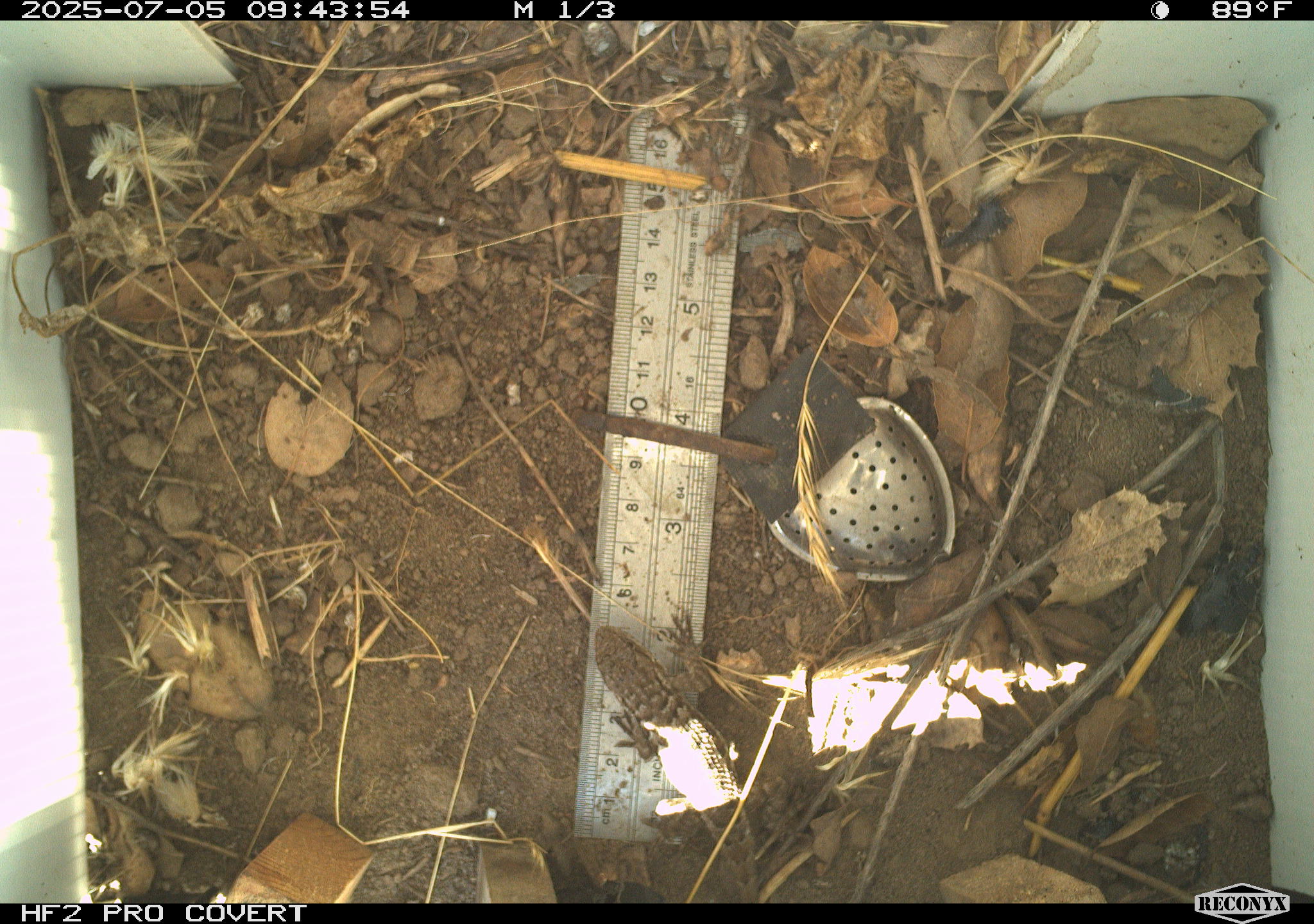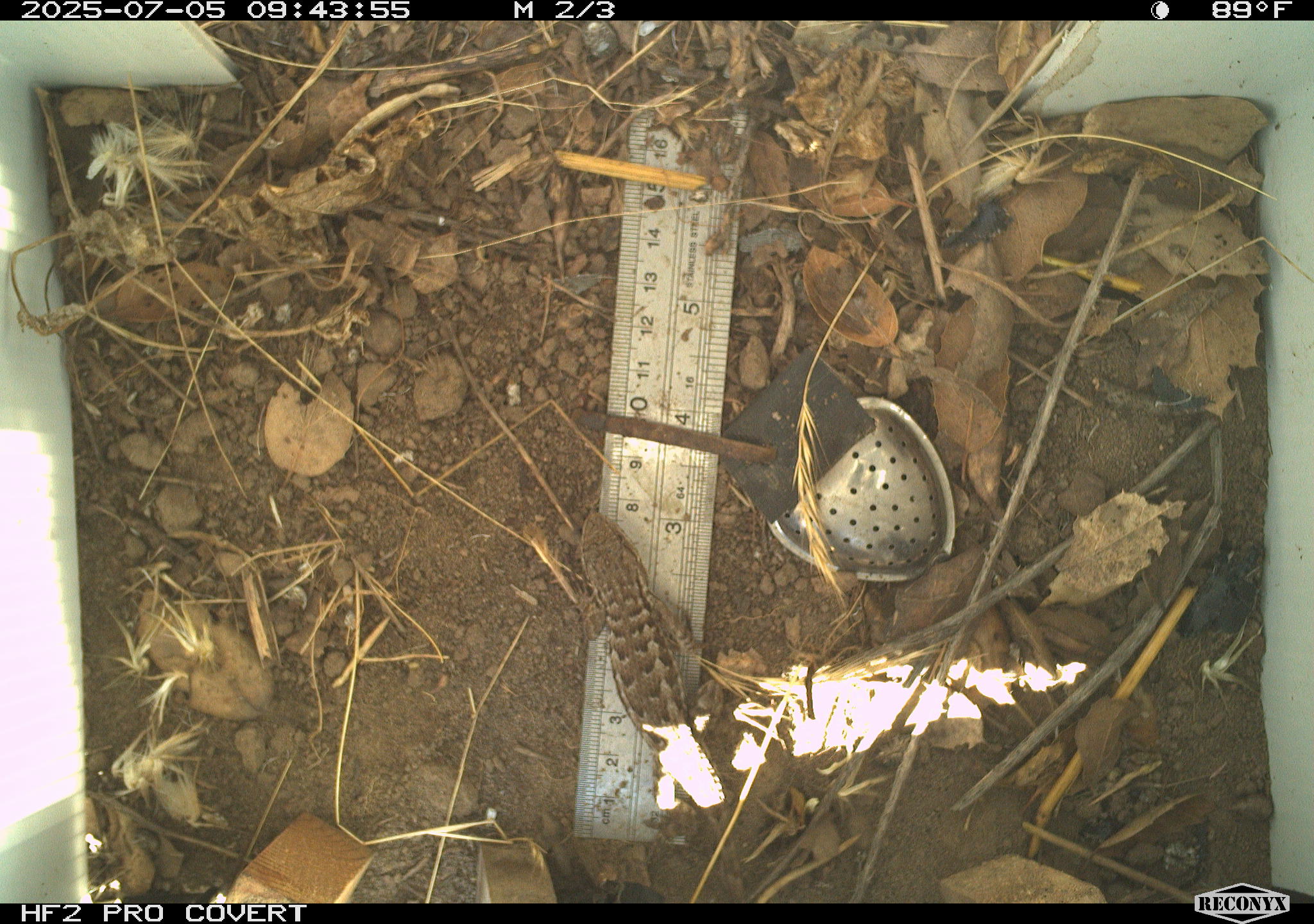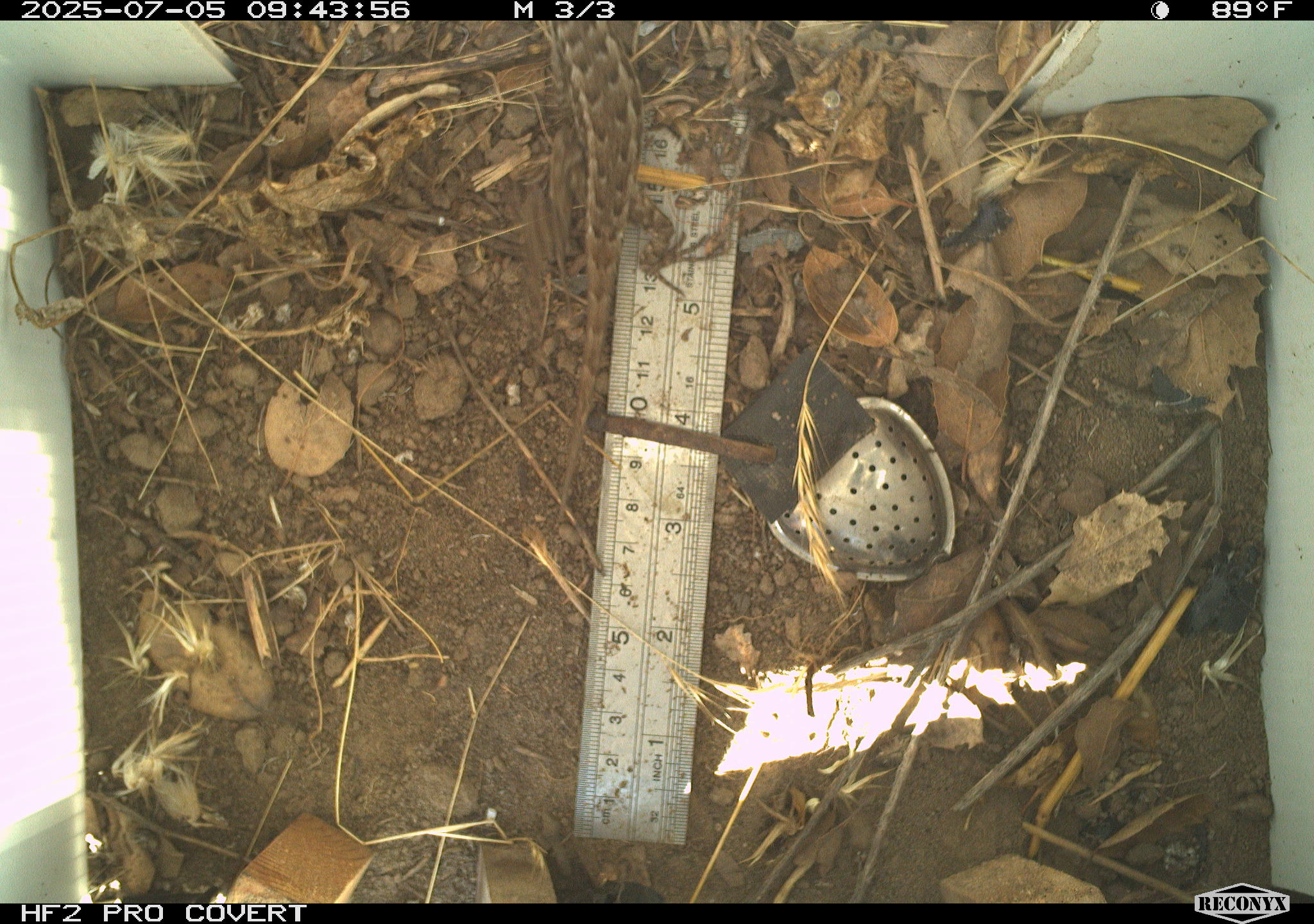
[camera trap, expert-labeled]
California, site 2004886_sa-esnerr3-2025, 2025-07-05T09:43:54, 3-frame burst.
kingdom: Animalia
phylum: Chordata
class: Reptilia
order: Squamata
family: Phrynosomatidae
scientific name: Phrynosomatidae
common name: north american spiny lizards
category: sceloporus/uta species